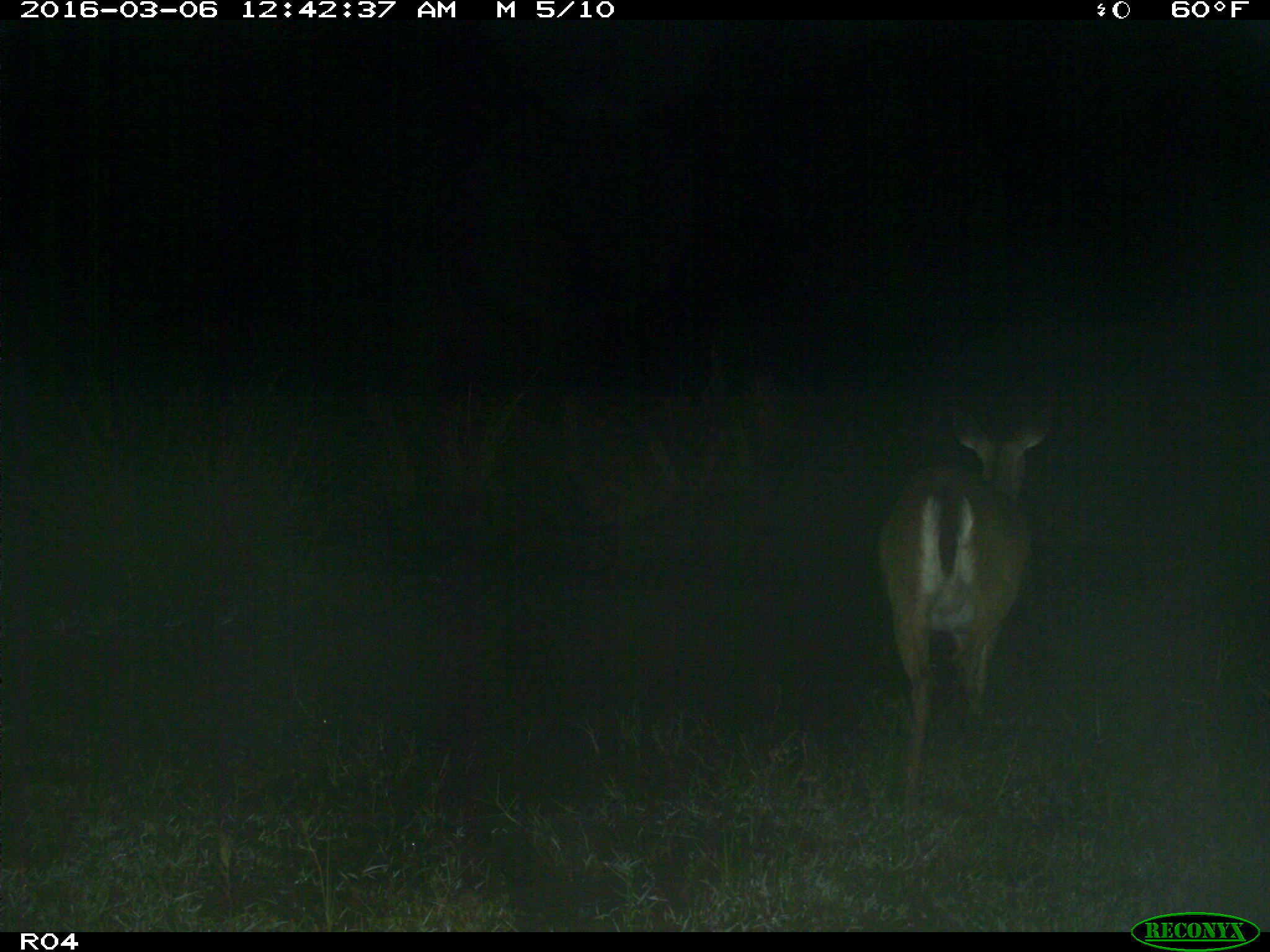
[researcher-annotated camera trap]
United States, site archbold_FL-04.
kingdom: Animalia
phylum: Chordata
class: Mammalia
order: Artiodactyla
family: Cervidae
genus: Odocoileus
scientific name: Odocoileus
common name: deer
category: unidentified deer